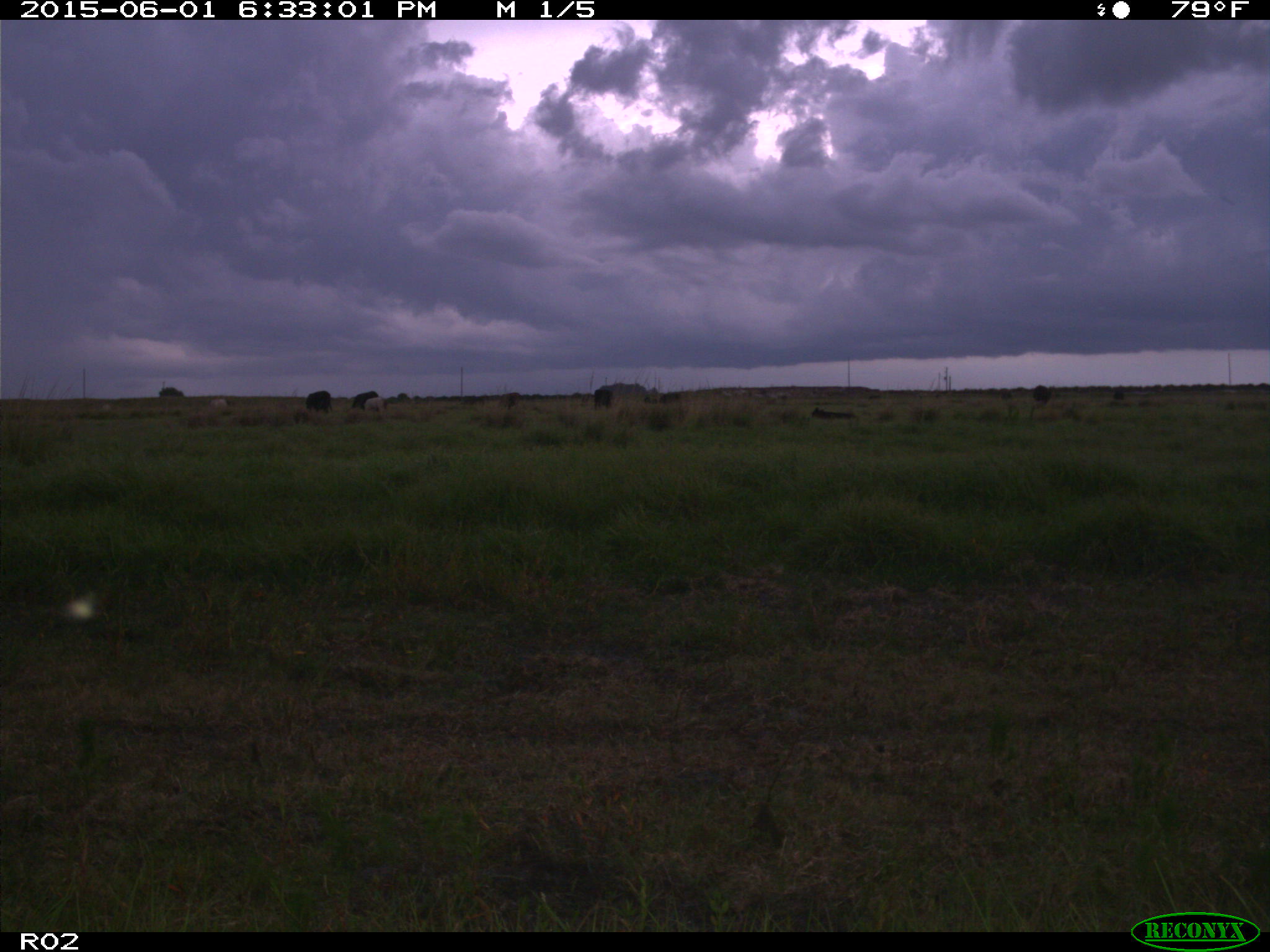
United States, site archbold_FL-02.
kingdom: Animalia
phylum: Chordata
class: Mammalia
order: Artiodactyla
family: Bovidae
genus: Bos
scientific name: Bos taurus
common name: domestic cow